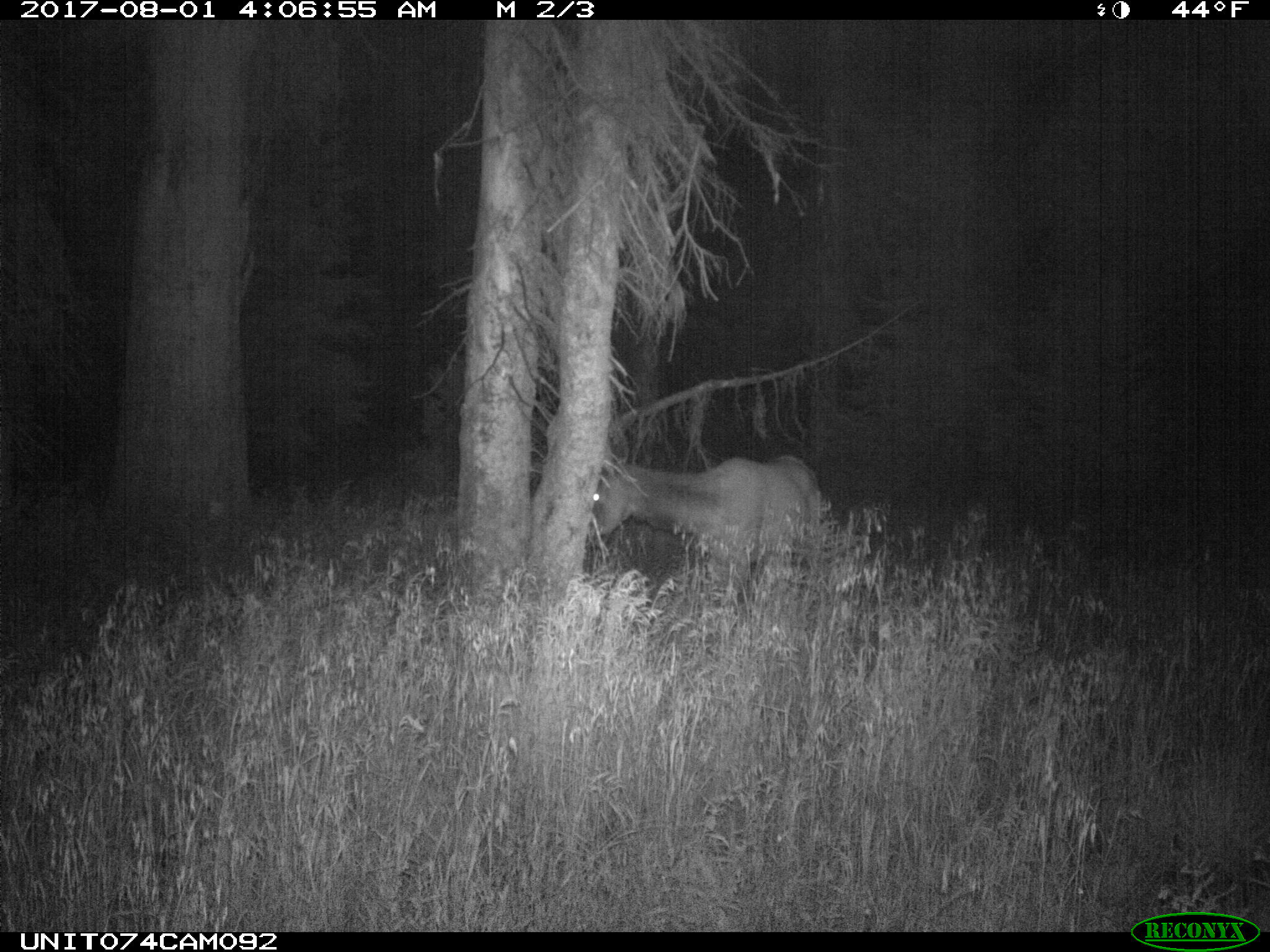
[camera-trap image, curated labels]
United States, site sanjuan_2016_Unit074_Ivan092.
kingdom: Animalia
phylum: Chordata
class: Mammalia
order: Artiodactyla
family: Cervidae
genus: Cervus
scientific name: Cervus elaphus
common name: red deer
Cervus elaphus (red deer).